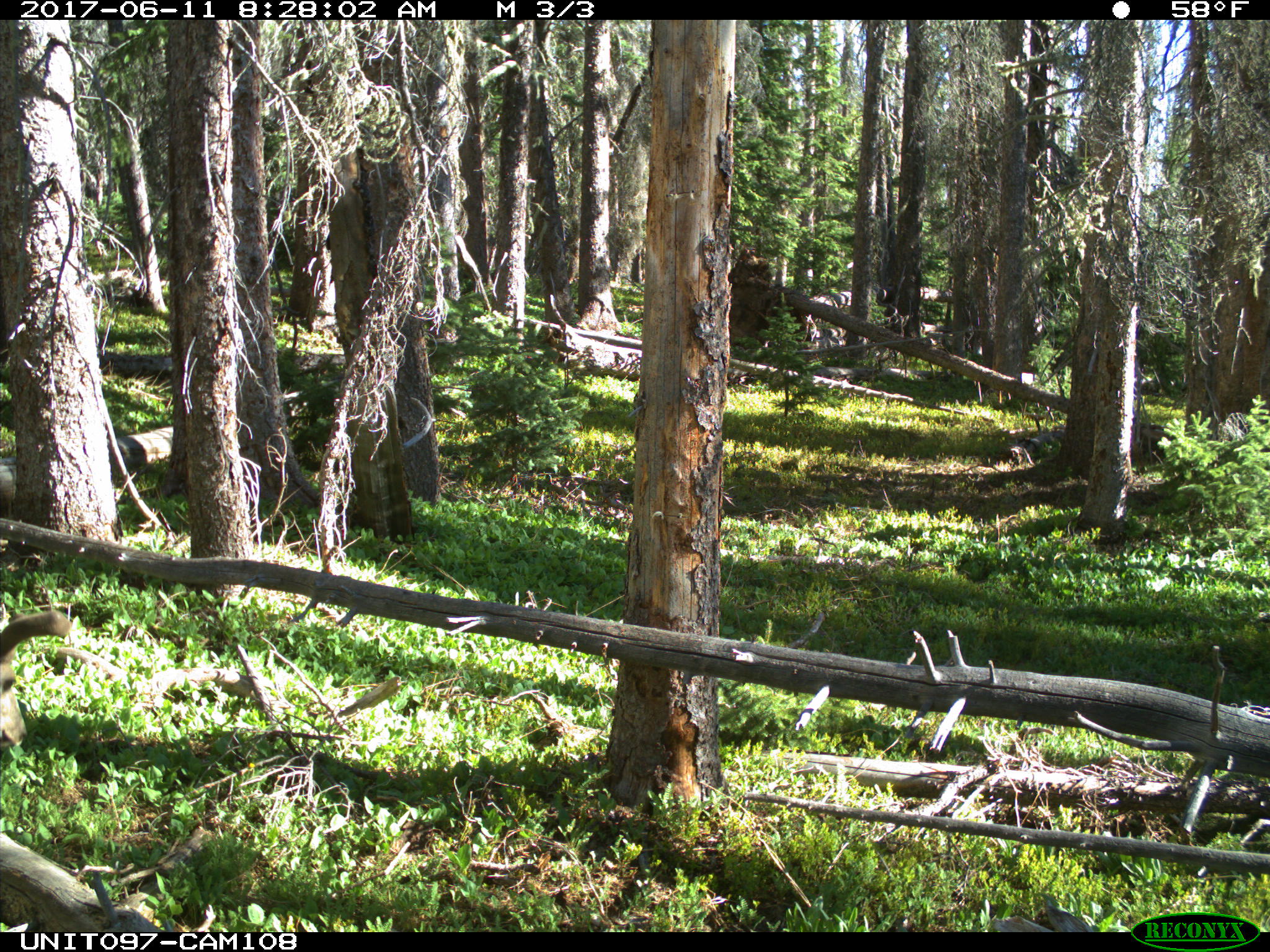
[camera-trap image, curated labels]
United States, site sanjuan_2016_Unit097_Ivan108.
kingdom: Animalia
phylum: Chordata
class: Mammalia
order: Artiodactyla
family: Cervidae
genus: Odocoileus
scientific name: Odocoileus hemionus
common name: mule deer